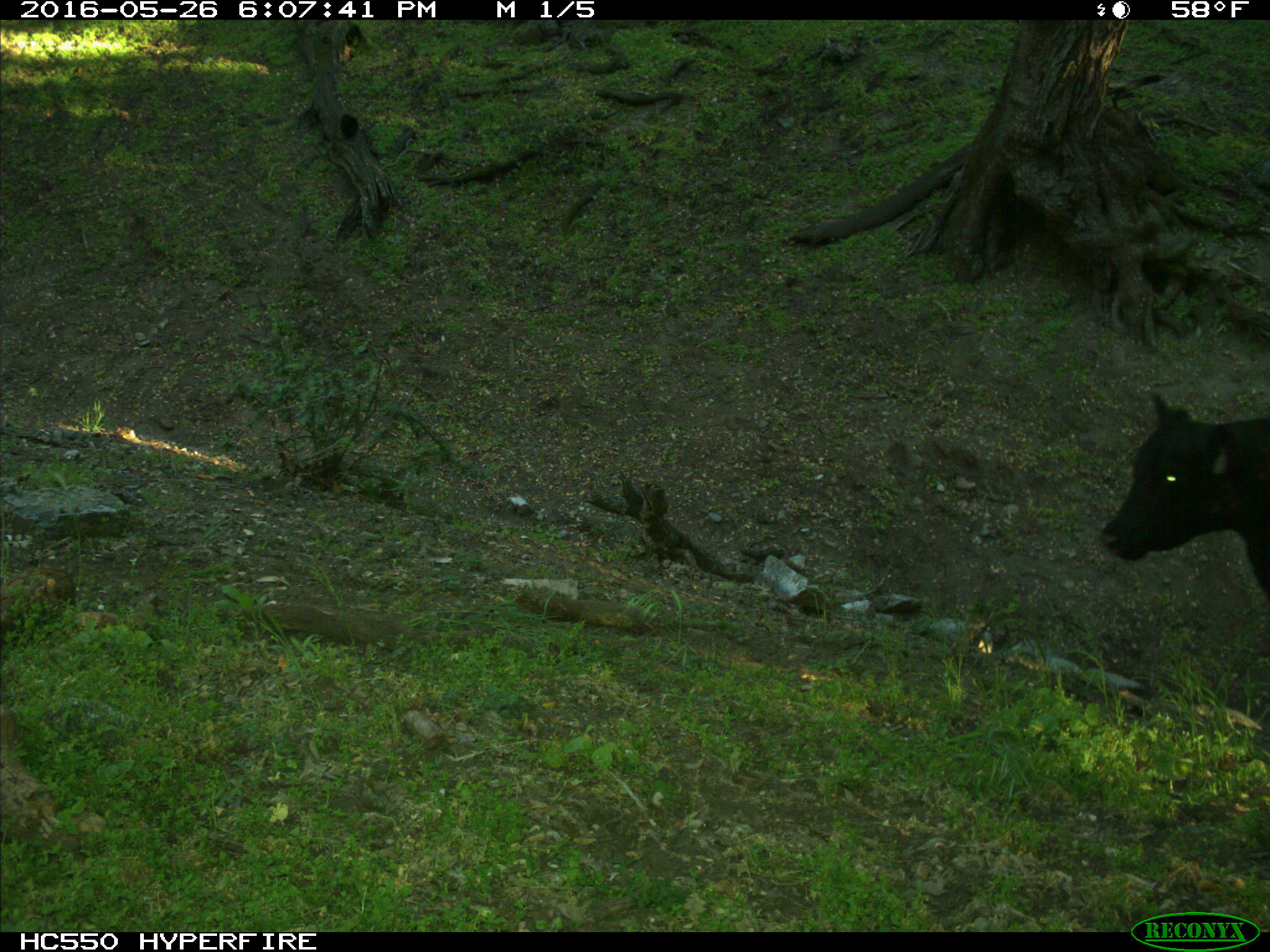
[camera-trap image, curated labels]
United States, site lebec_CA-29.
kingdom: Animalia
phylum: Chordata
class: Mammalia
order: Artiodactyla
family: Bovidae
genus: Bos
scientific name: Bos taurus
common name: domestic cow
Bos taurus (domestic cow).